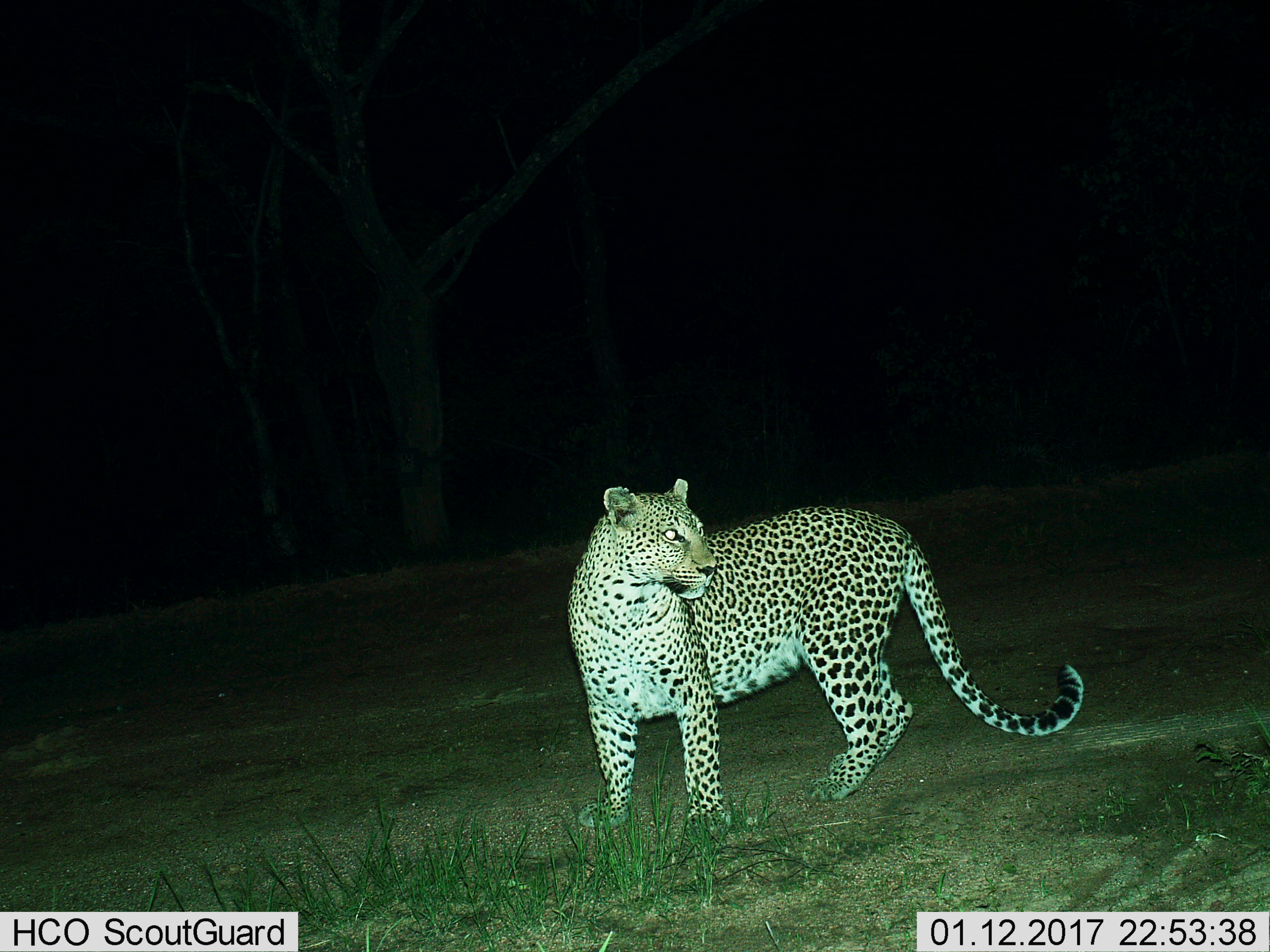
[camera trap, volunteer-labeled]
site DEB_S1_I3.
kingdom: Animalia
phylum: Chordata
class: Mammalia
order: Carnivora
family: Felidae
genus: Panthera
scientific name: Panthera pardus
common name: leopard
Leopard (Panthera pardus), count 1. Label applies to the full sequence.